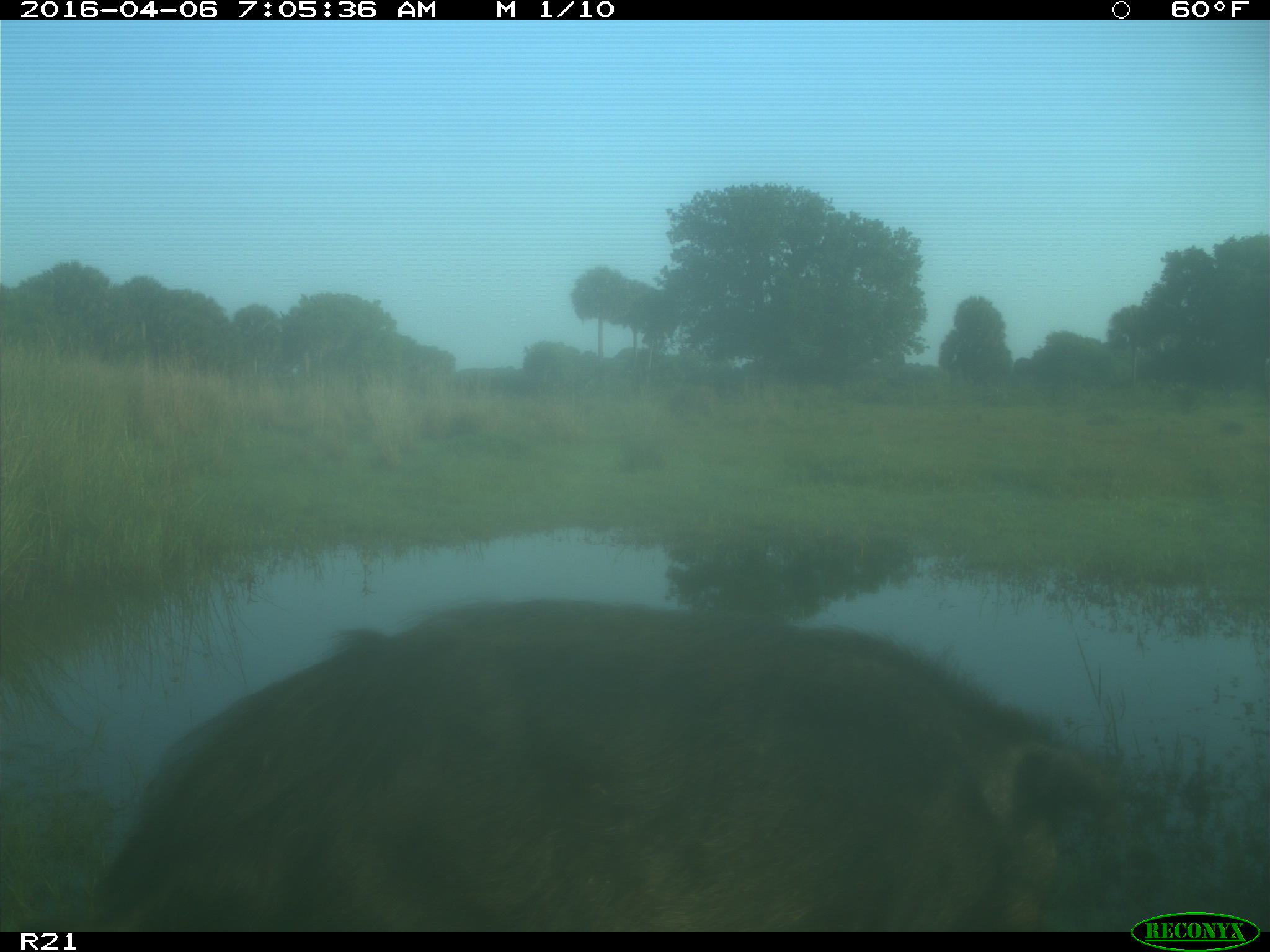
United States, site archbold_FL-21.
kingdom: Animalia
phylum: Chordata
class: Mammalia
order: Artiodactyla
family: Suidae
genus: Sus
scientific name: Sus scrofa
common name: wild boar